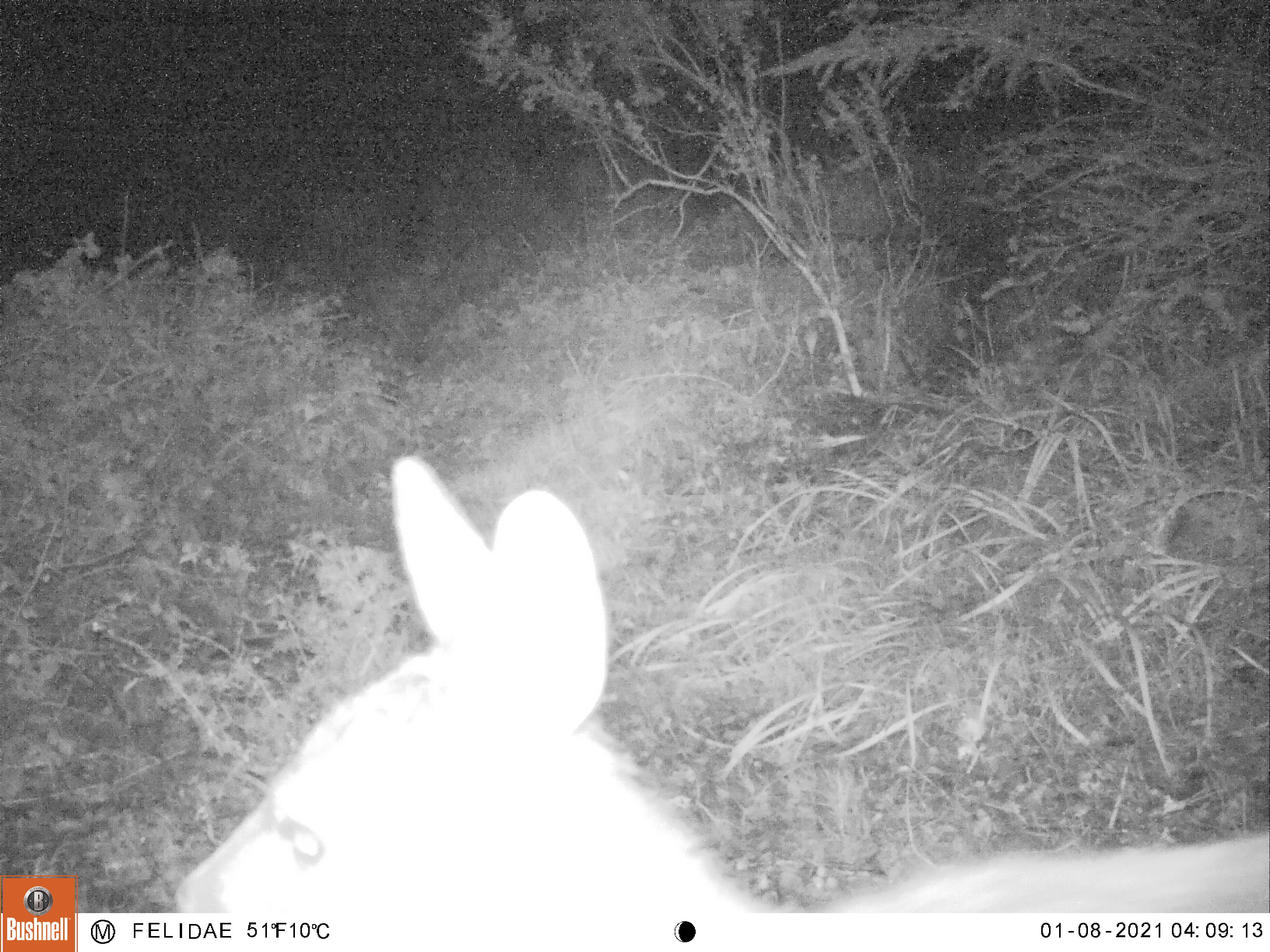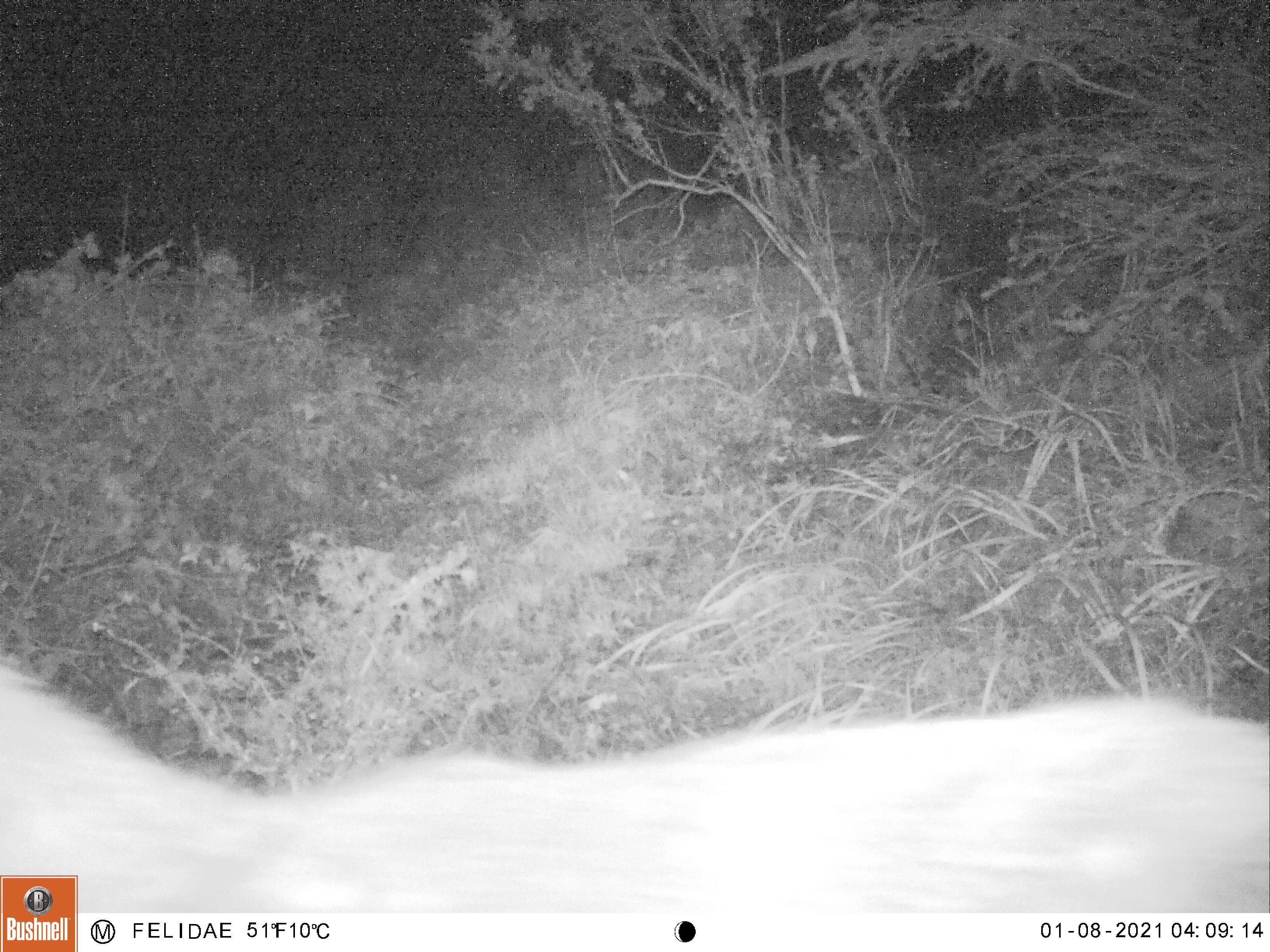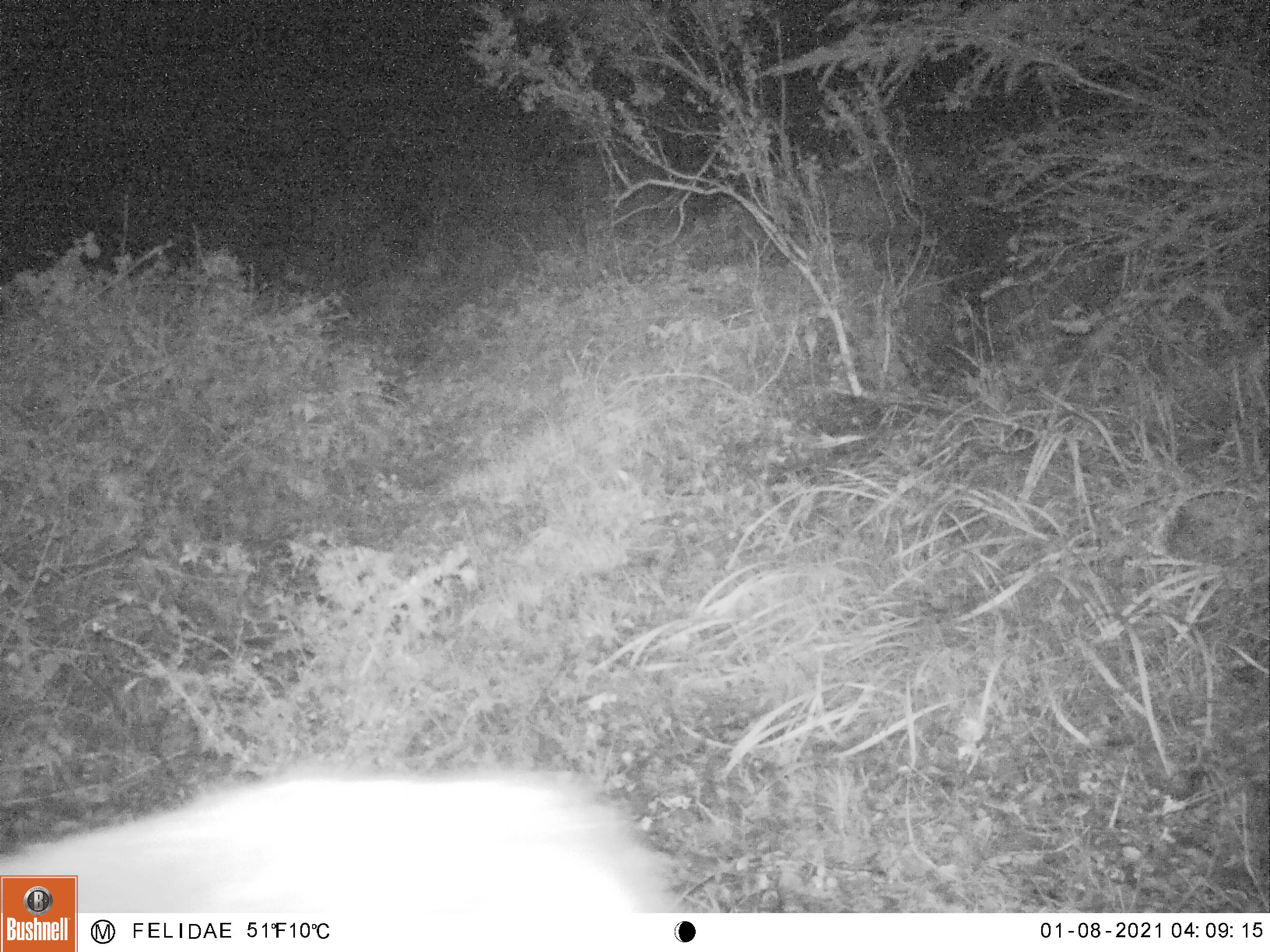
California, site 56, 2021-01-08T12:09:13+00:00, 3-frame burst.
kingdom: Animalia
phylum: Chordata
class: Mammalia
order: Artiodactyla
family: Cervidae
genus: Odocoileus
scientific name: Odocoileus hemionus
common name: mule deer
Mule deer (Odocoileus hemionus).